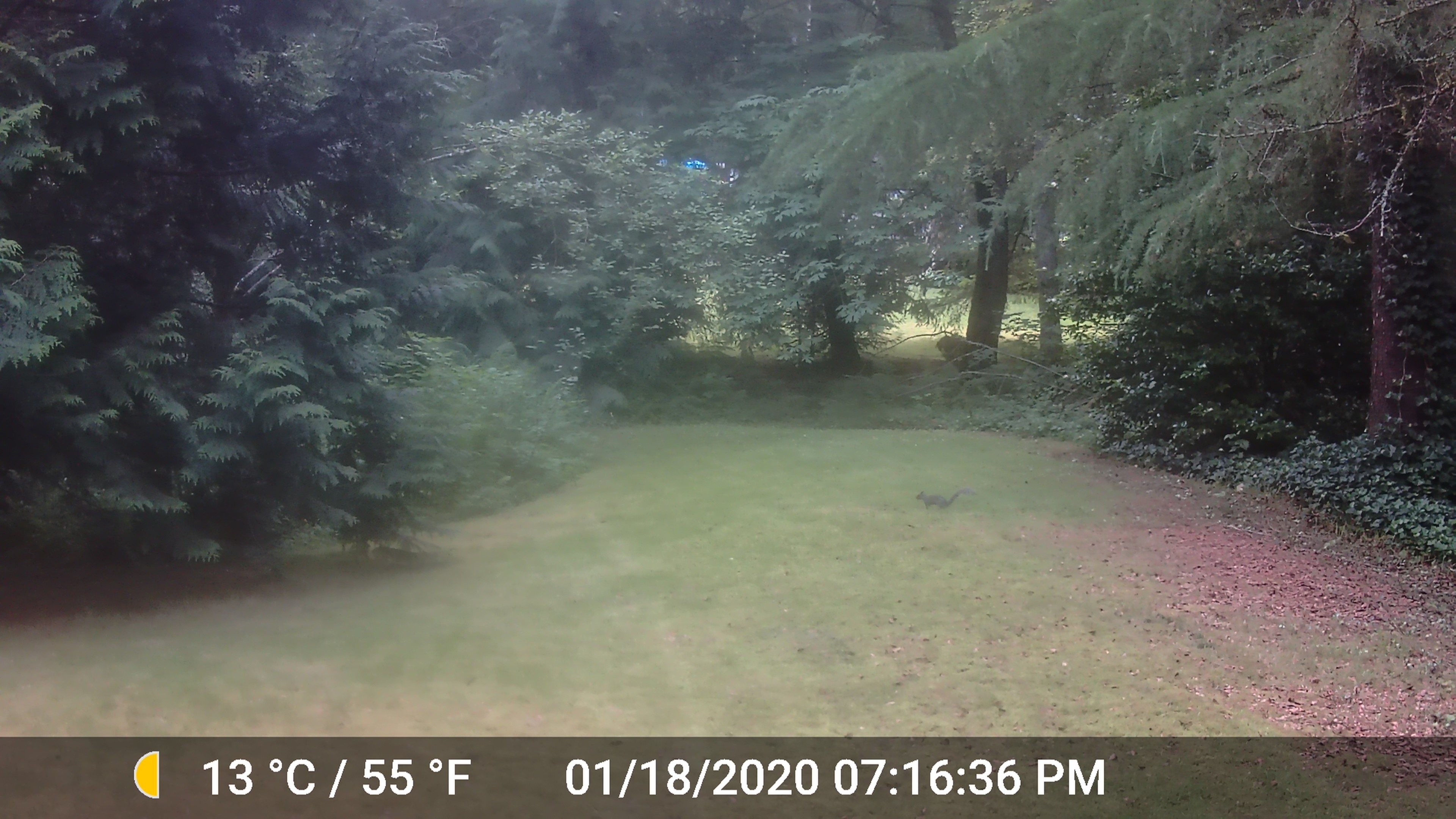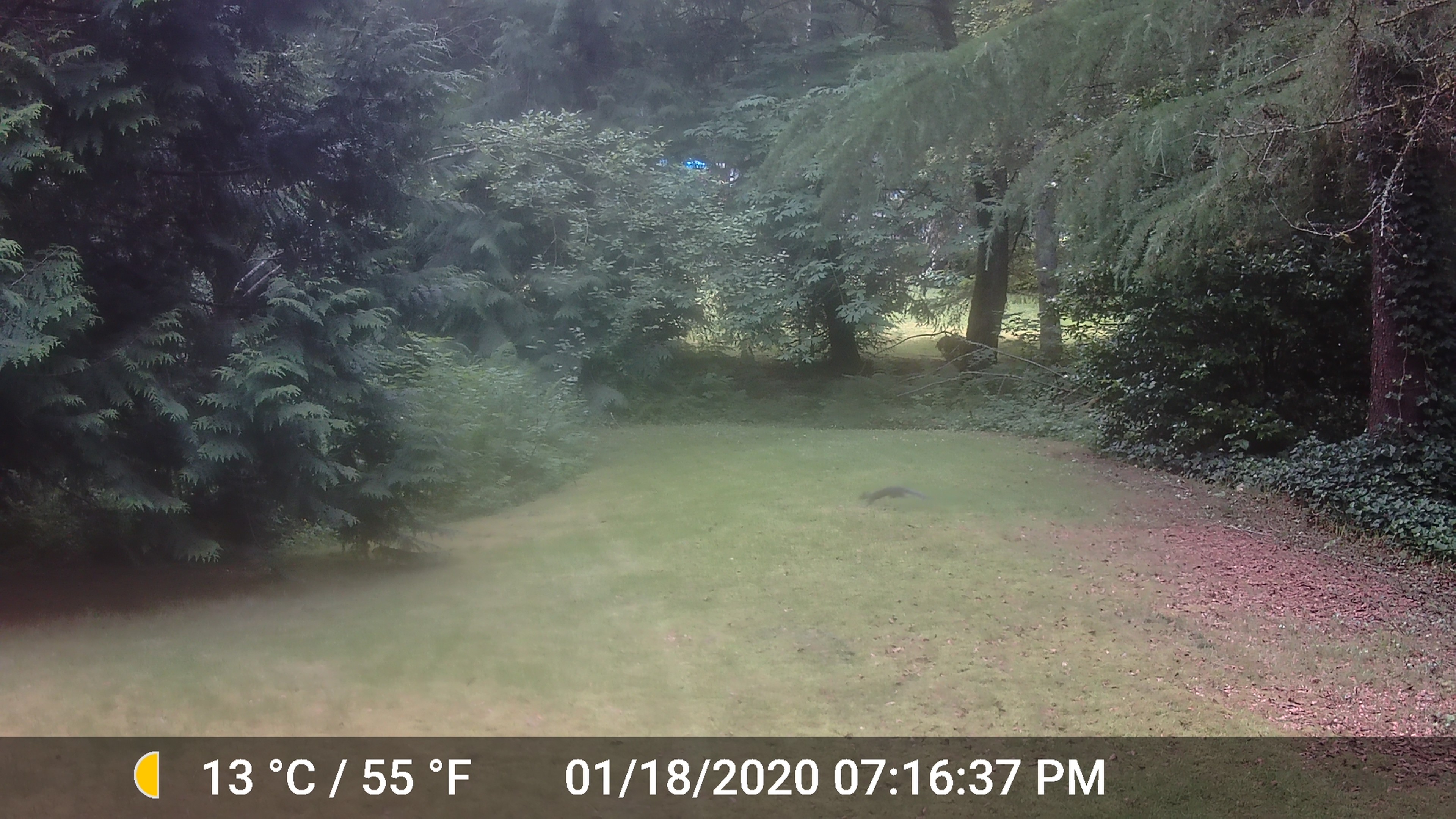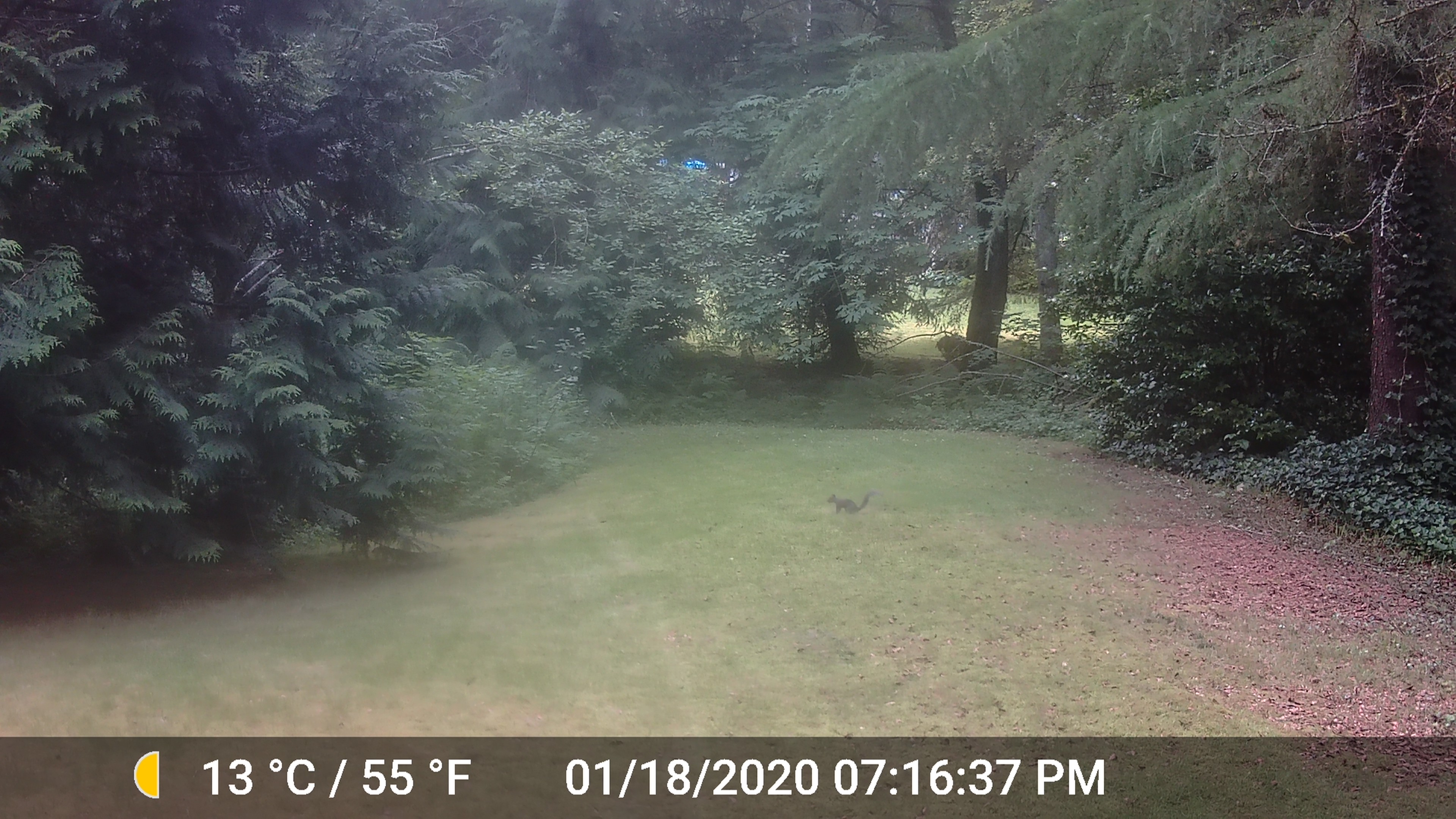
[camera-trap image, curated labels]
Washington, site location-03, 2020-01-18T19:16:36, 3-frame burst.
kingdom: Animalia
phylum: Chordata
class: Mammalia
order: Rodentia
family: Sciuridae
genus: Sciurus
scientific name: Sciurus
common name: squirrel